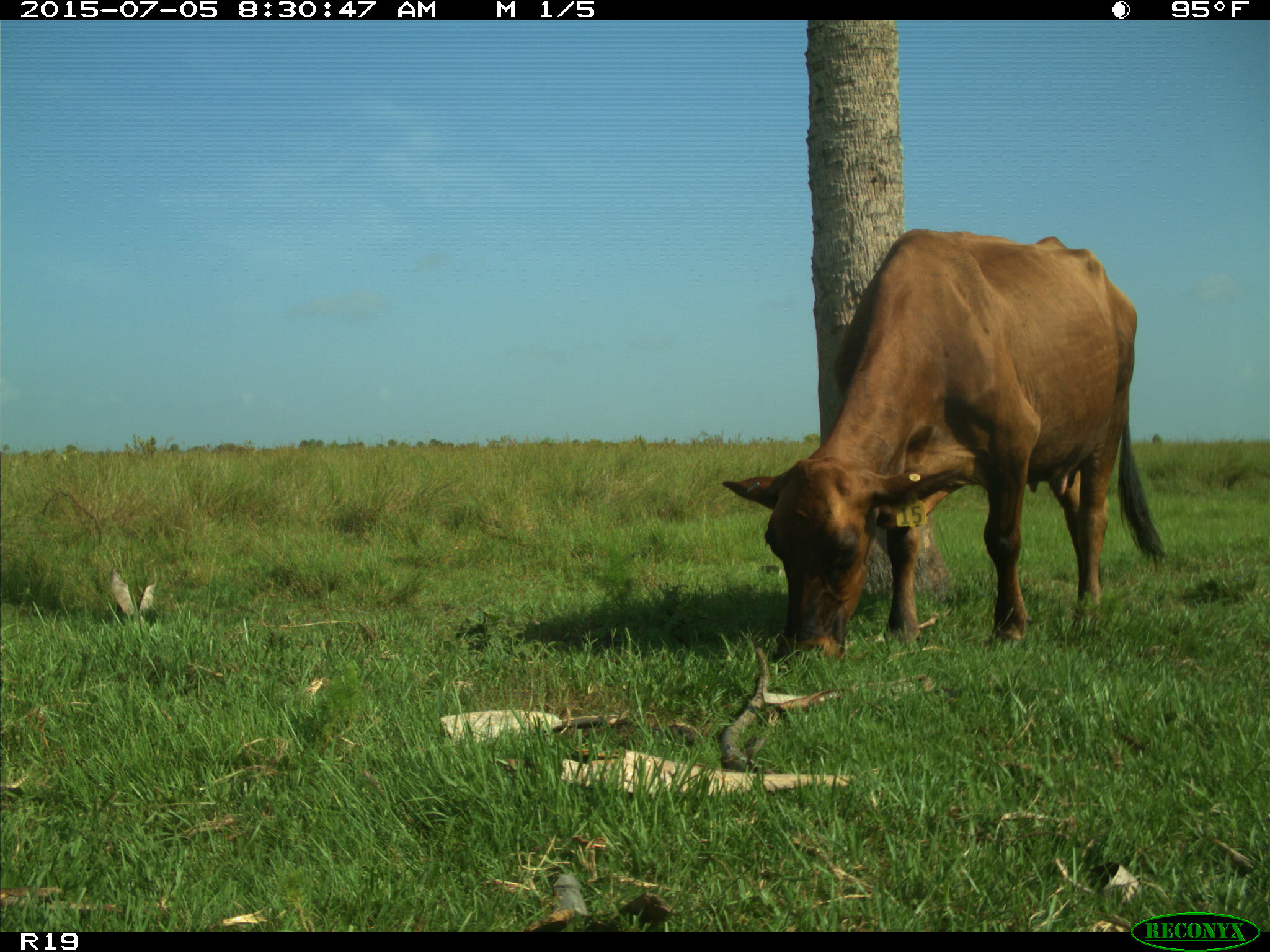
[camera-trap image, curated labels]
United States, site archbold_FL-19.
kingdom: Animalia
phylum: Chordata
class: Mammalia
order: Artiodactyla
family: Bovidae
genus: Bos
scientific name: Bos taurus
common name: domestic cow